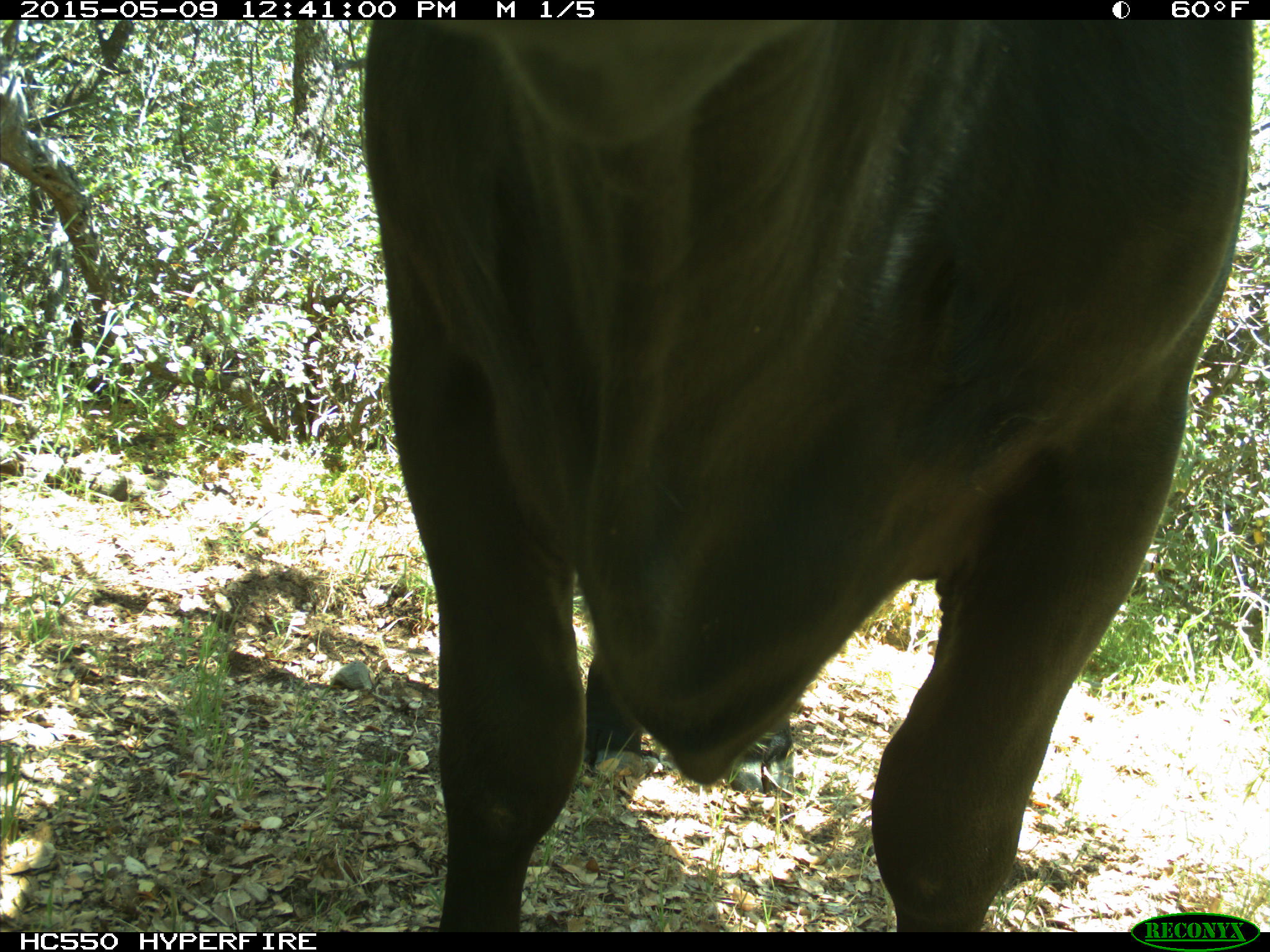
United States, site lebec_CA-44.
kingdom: Animalia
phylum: Chordata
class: Mammalia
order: Artiodactyla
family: Bovidae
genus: Bos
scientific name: Bos taurus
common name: domestic cow